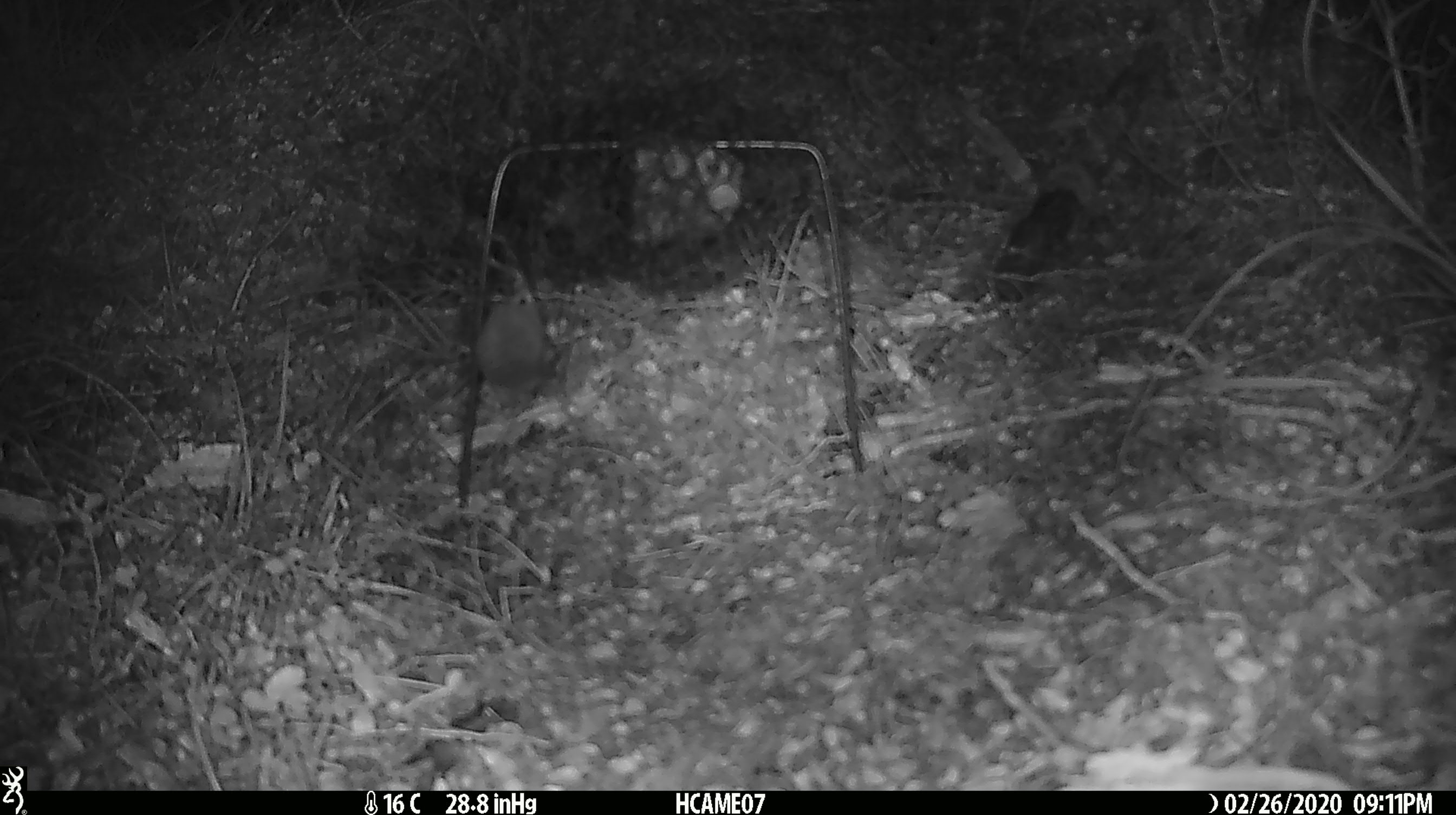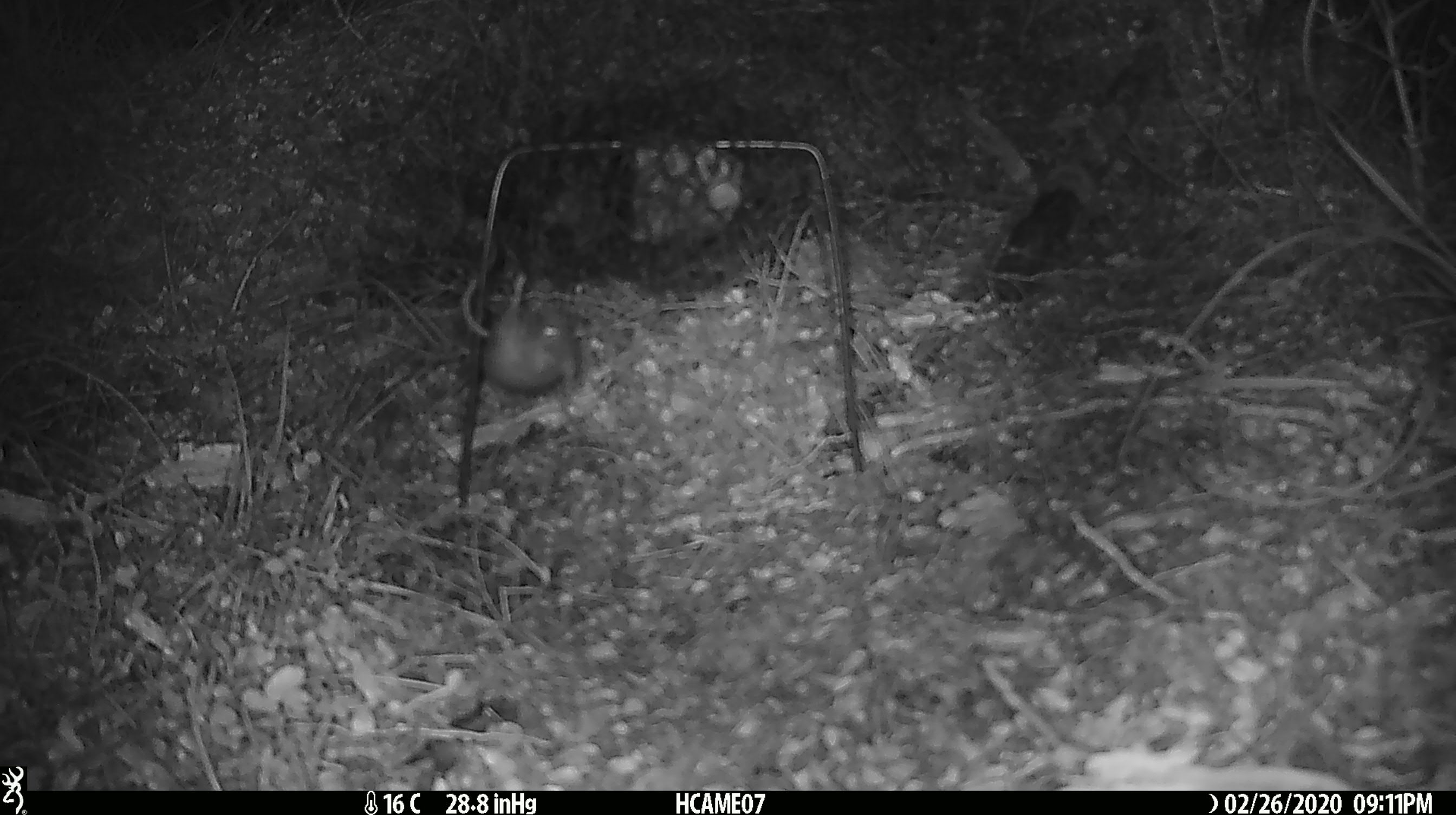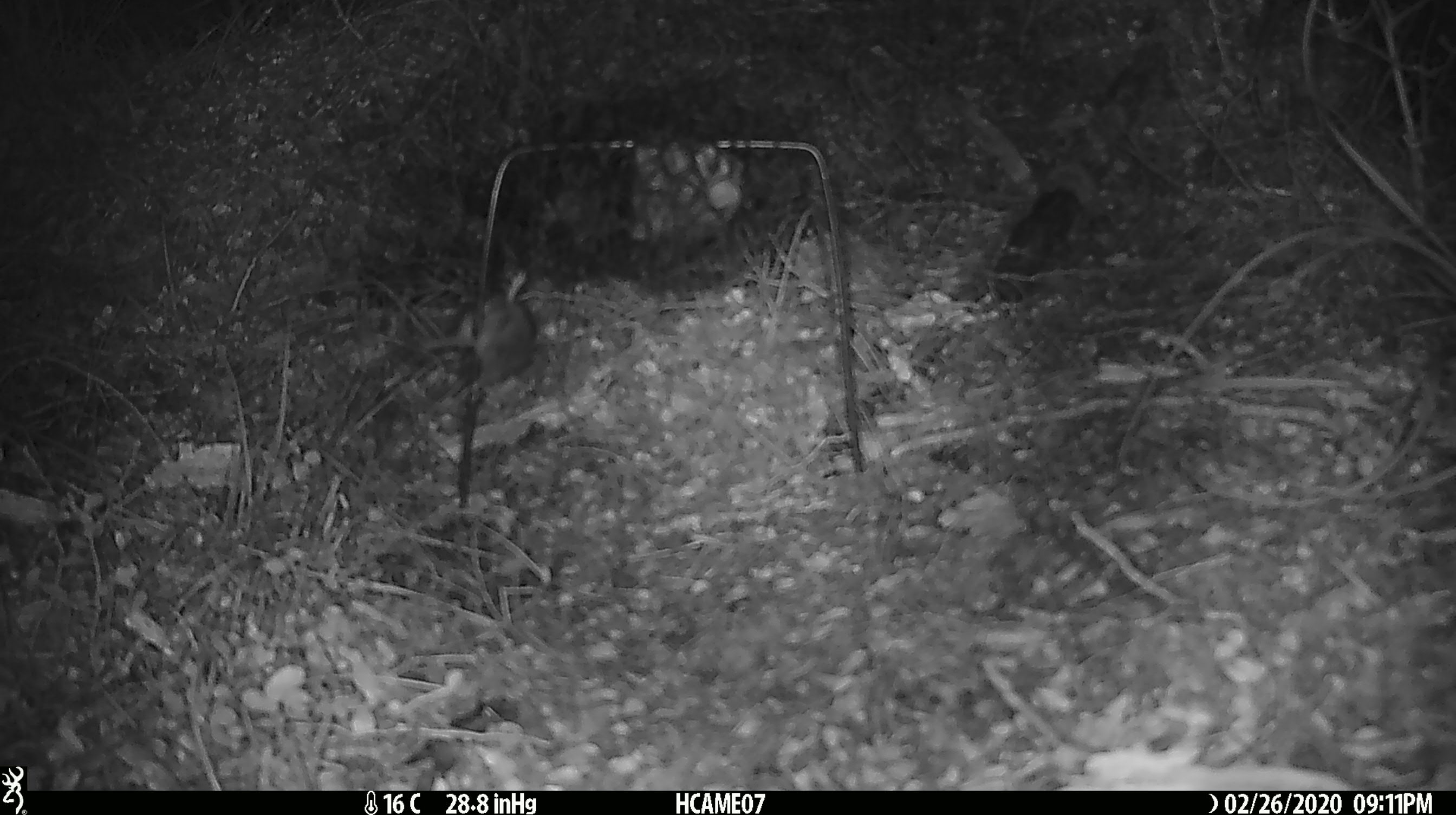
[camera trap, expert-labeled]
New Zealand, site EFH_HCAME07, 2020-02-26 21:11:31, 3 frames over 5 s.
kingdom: Animalia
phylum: Chordata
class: Mammalia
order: Rodentia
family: Muridae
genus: Mus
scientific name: Mus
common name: mouse